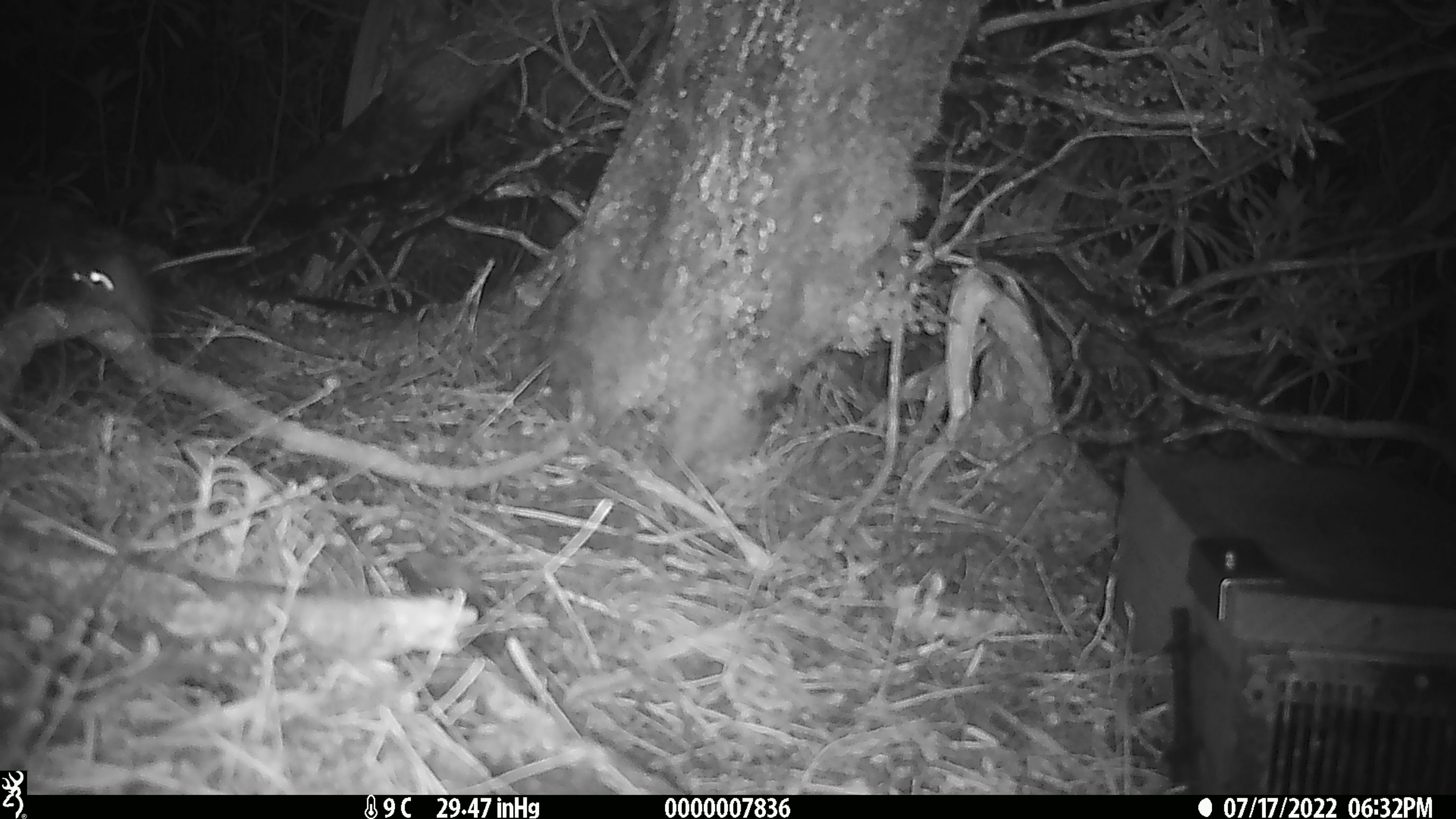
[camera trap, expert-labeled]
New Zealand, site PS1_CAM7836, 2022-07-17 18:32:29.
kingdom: Animalia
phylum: Chordata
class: Mammalia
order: Rodentia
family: Muridae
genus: Mus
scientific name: Mus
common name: mouse